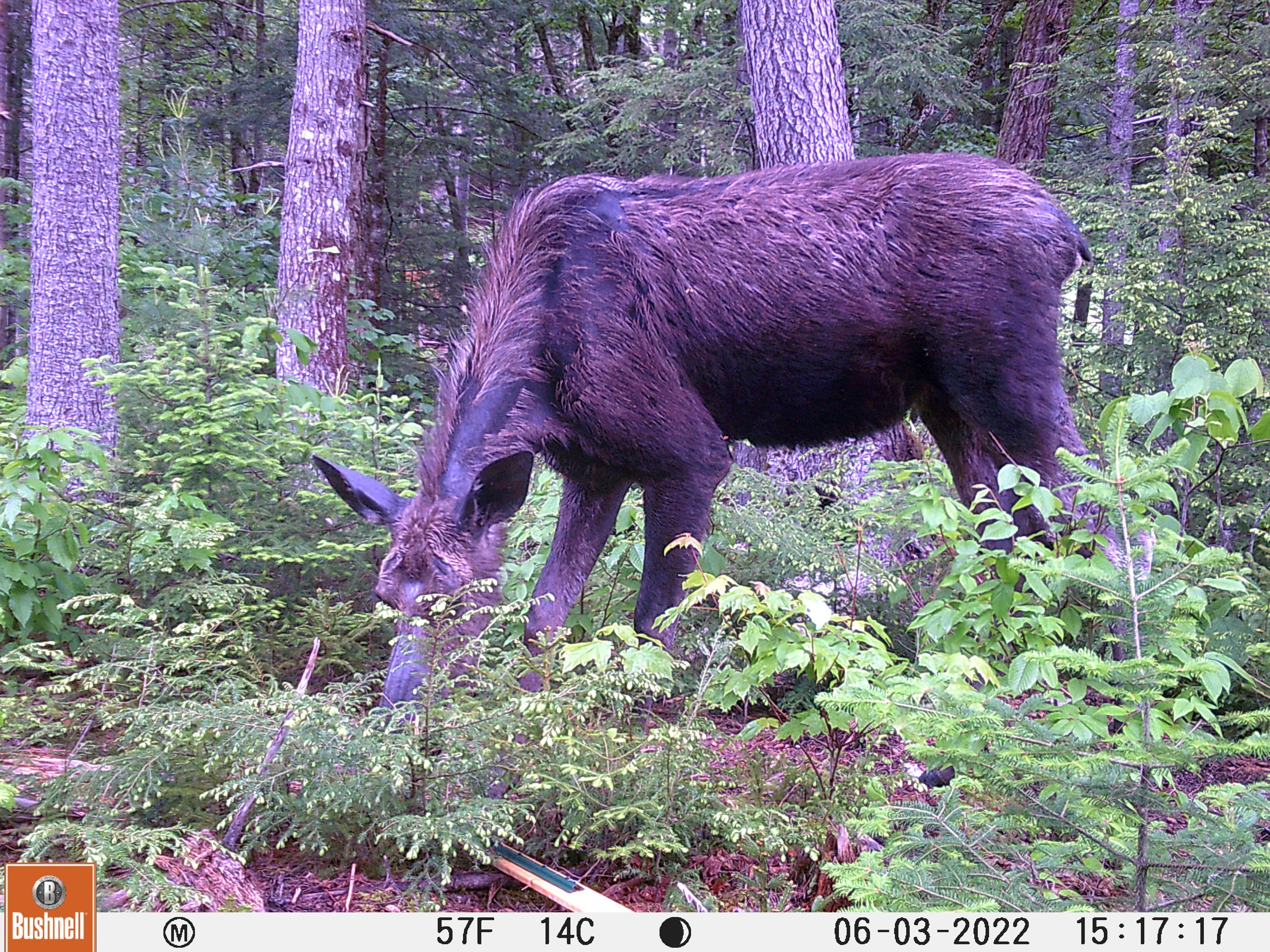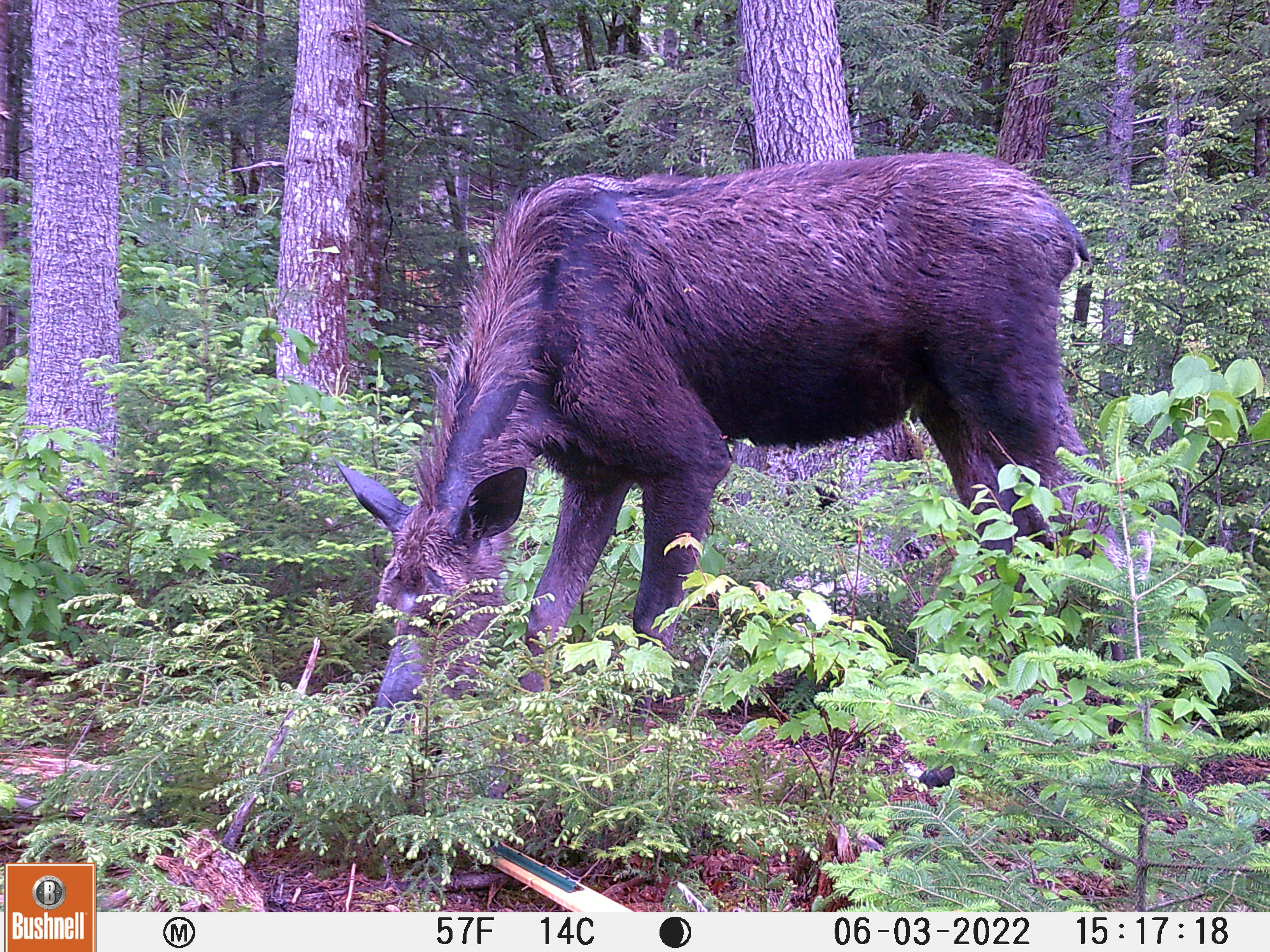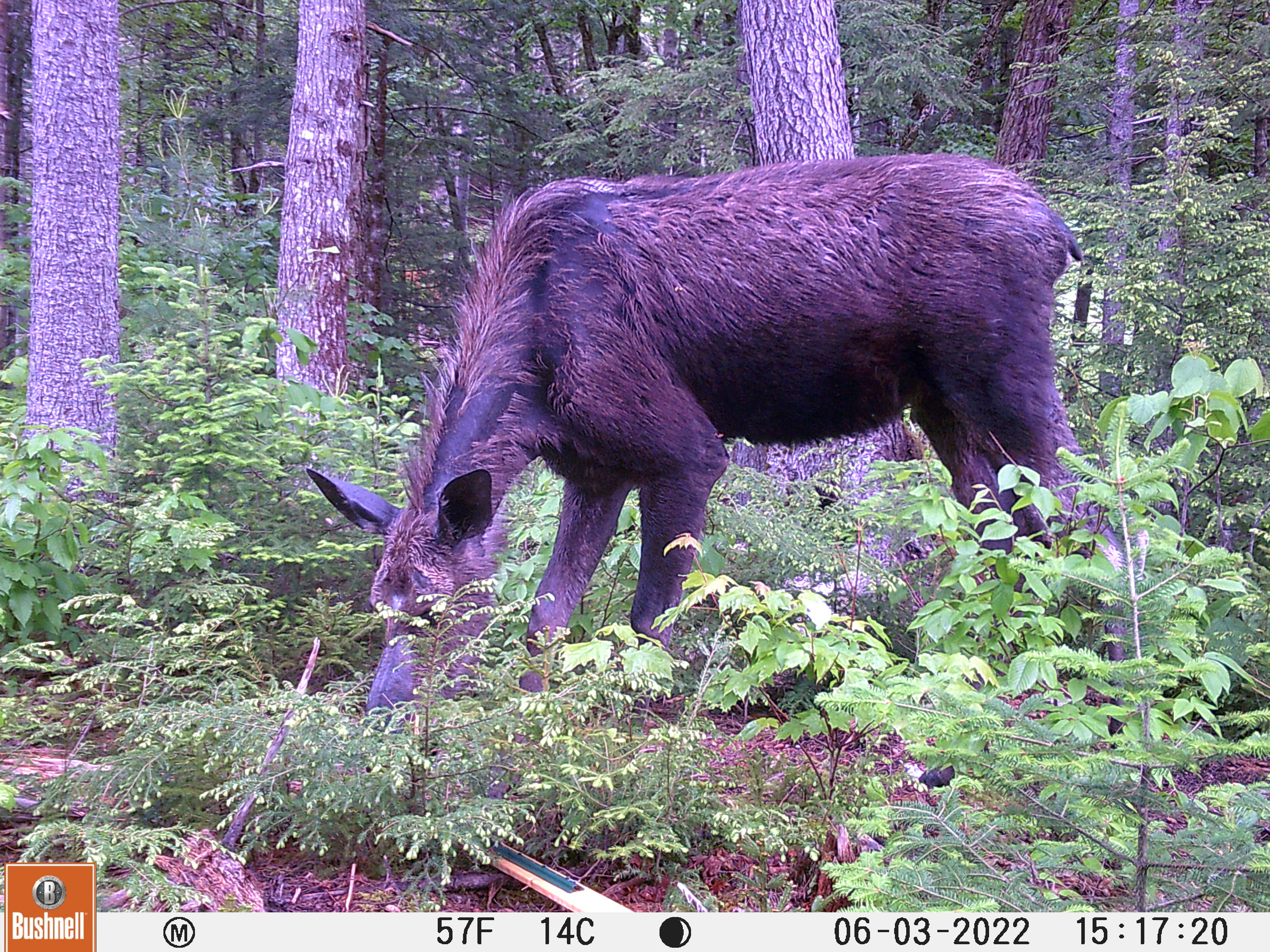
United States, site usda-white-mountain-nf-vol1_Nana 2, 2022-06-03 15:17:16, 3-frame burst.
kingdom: Animalia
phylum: Chordata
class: Mammalia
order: Artiodactyla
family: Cervidae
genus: Alces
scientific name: Alces alces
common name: moose